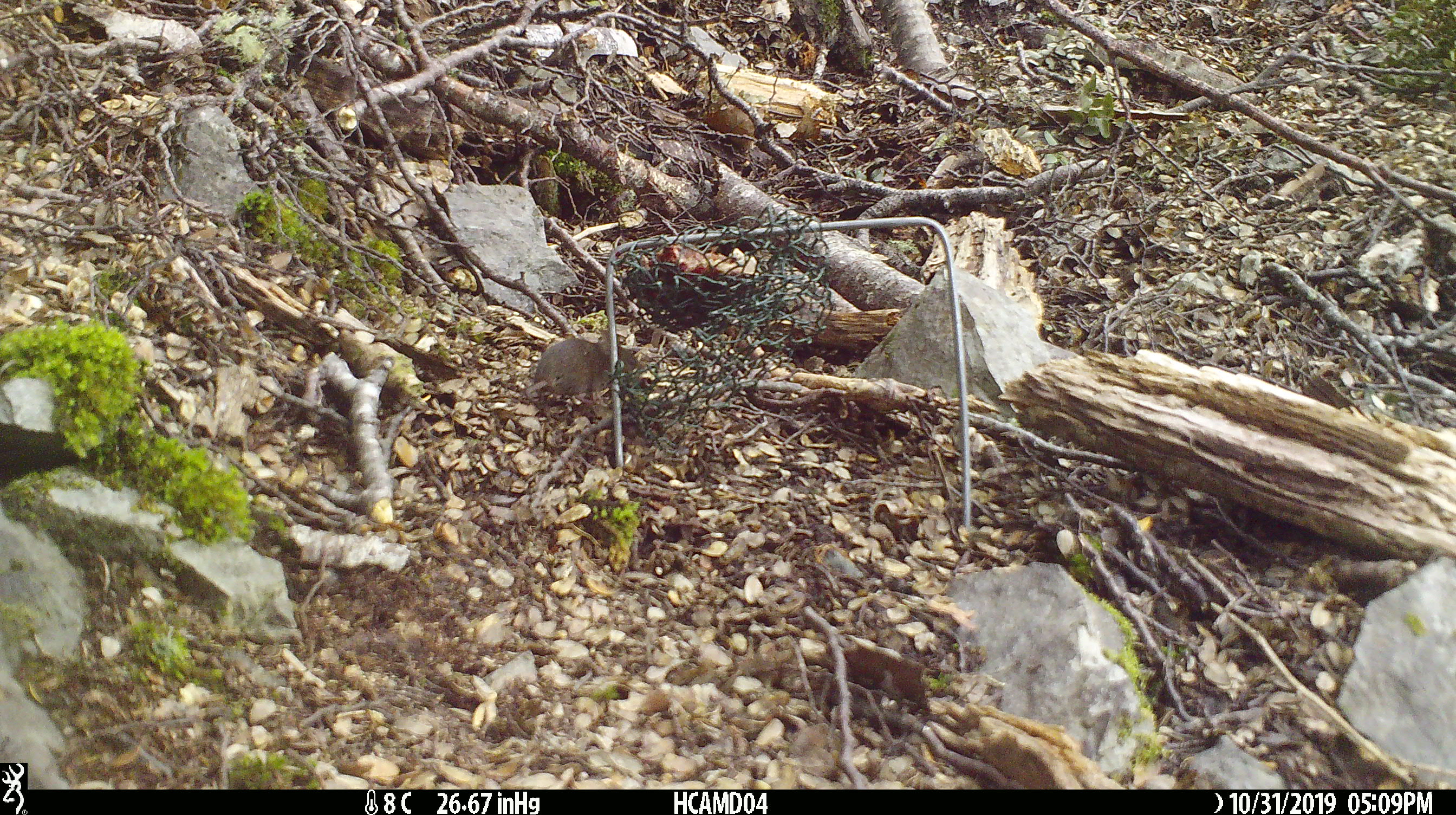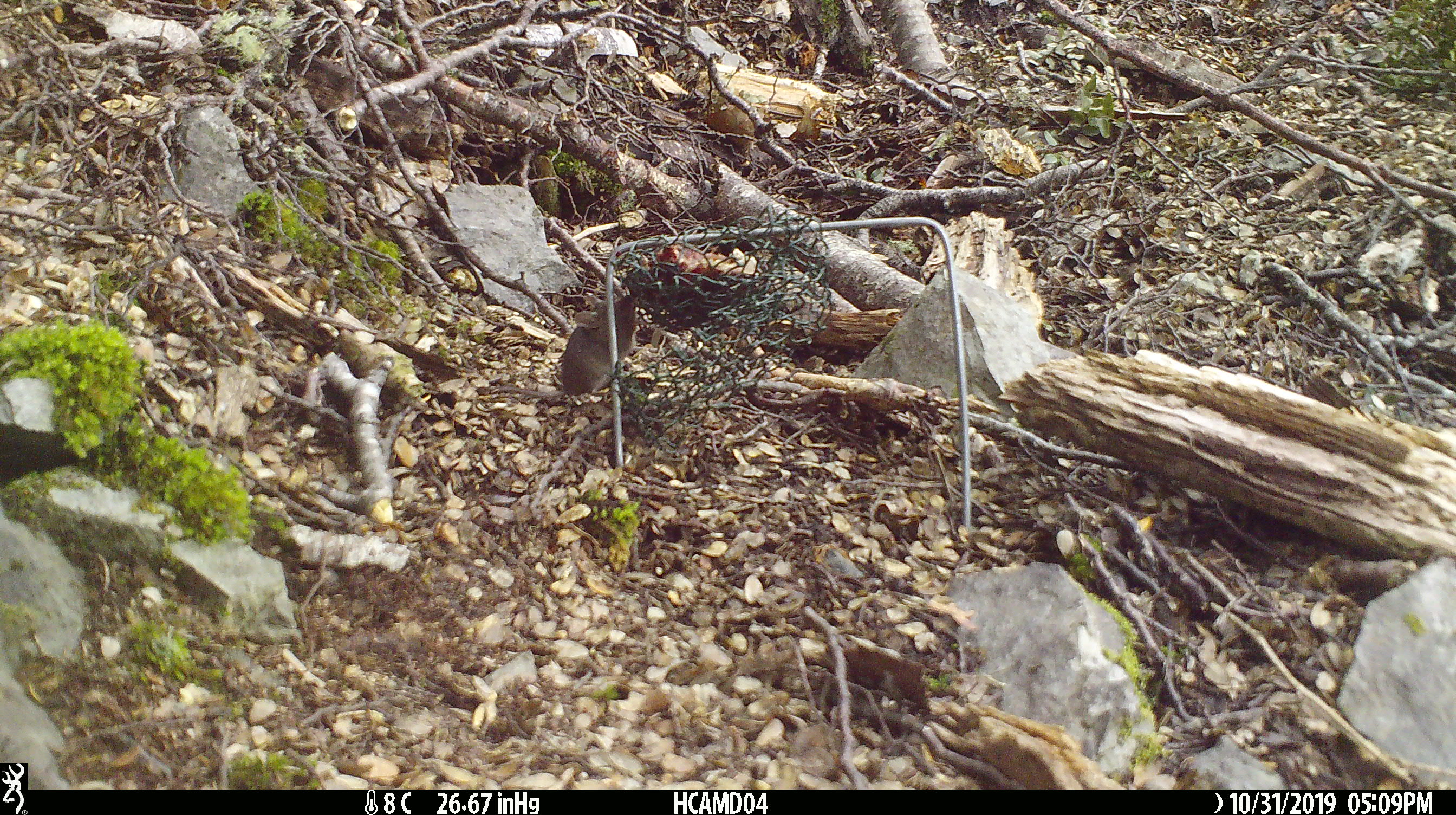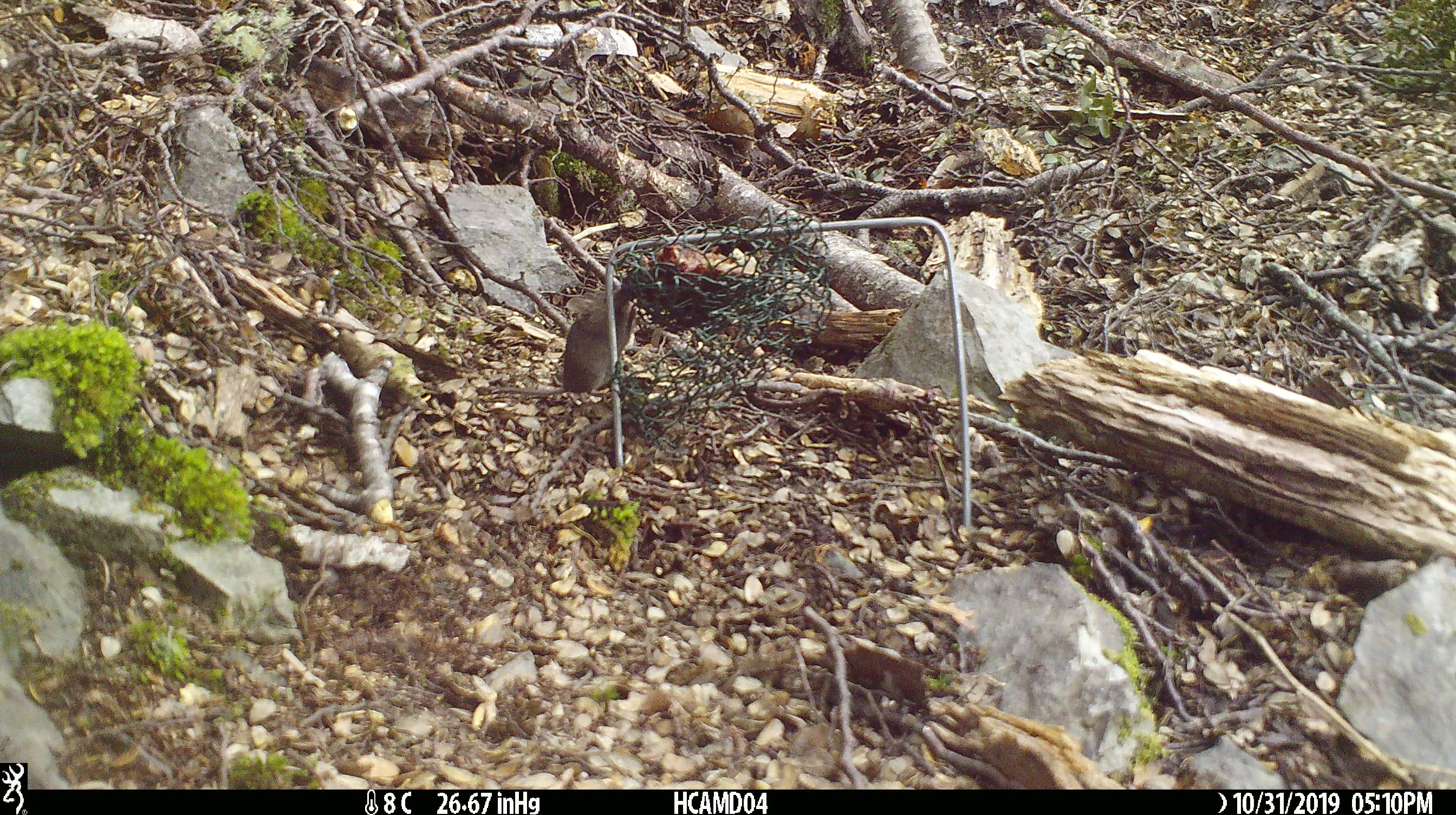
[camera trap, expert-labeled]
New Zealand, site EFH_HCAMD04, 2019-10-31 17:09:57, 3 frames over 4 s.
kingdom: Animalia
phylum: Chordata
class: Mammalia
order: Rodentia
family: Muridae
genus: Mus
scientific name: Mus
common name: mouse